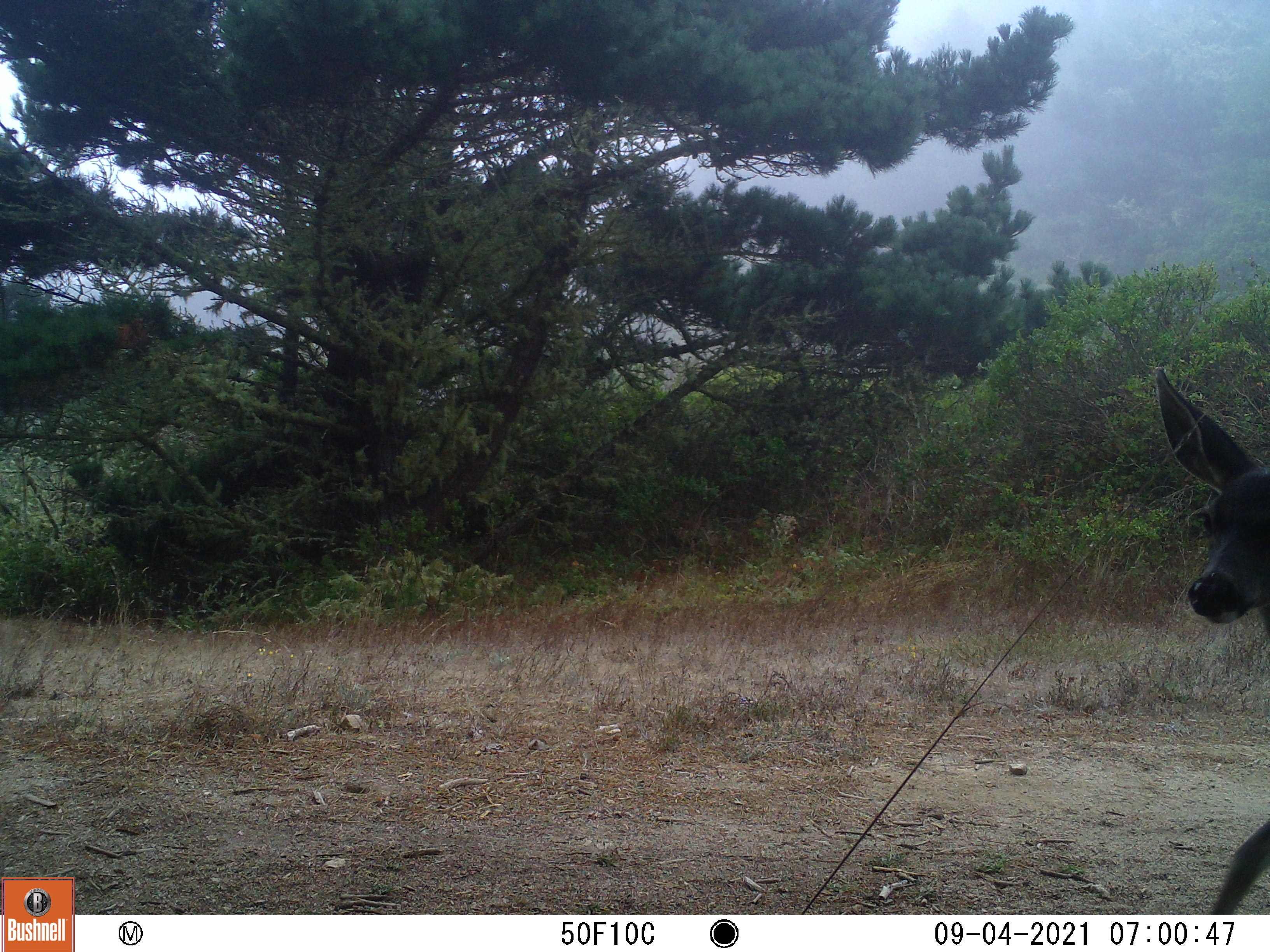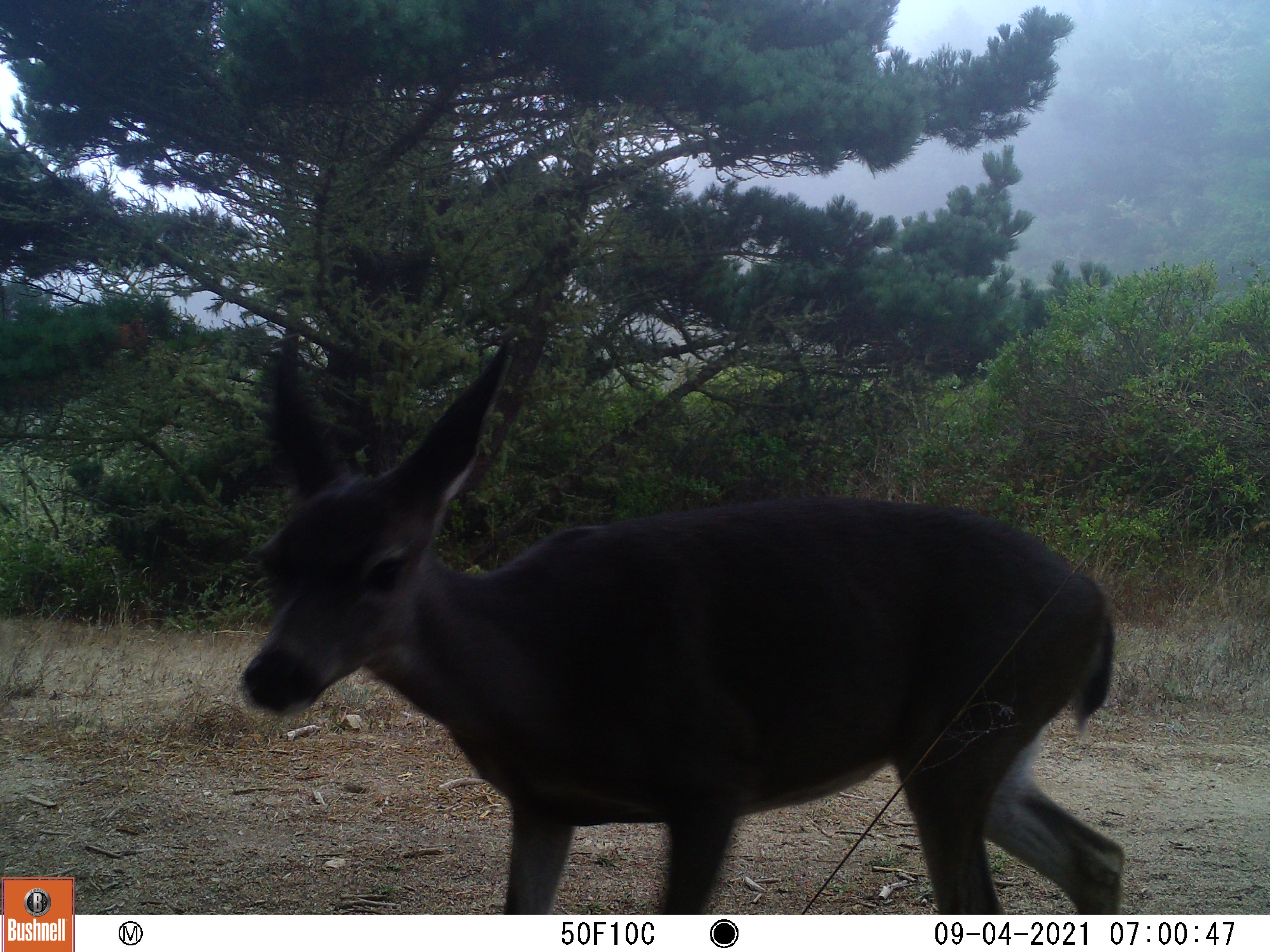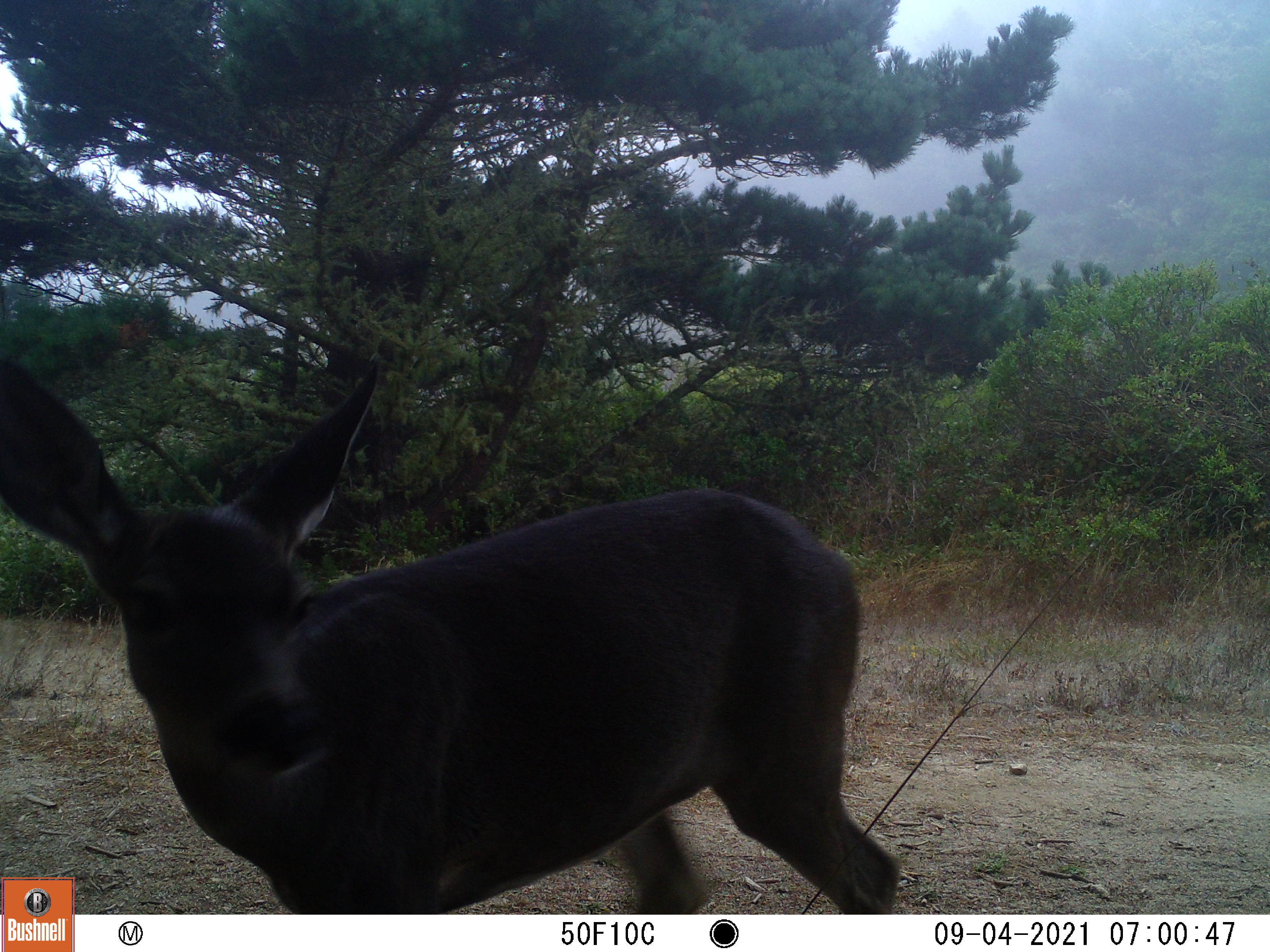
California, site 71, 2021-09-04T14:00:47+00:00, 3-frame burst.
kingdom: Animalia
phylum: Chordata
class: Mammalia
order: Artiodactyla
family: Cervidae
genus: Odocoileus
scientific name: Odocoileus hemionus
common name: mule deer